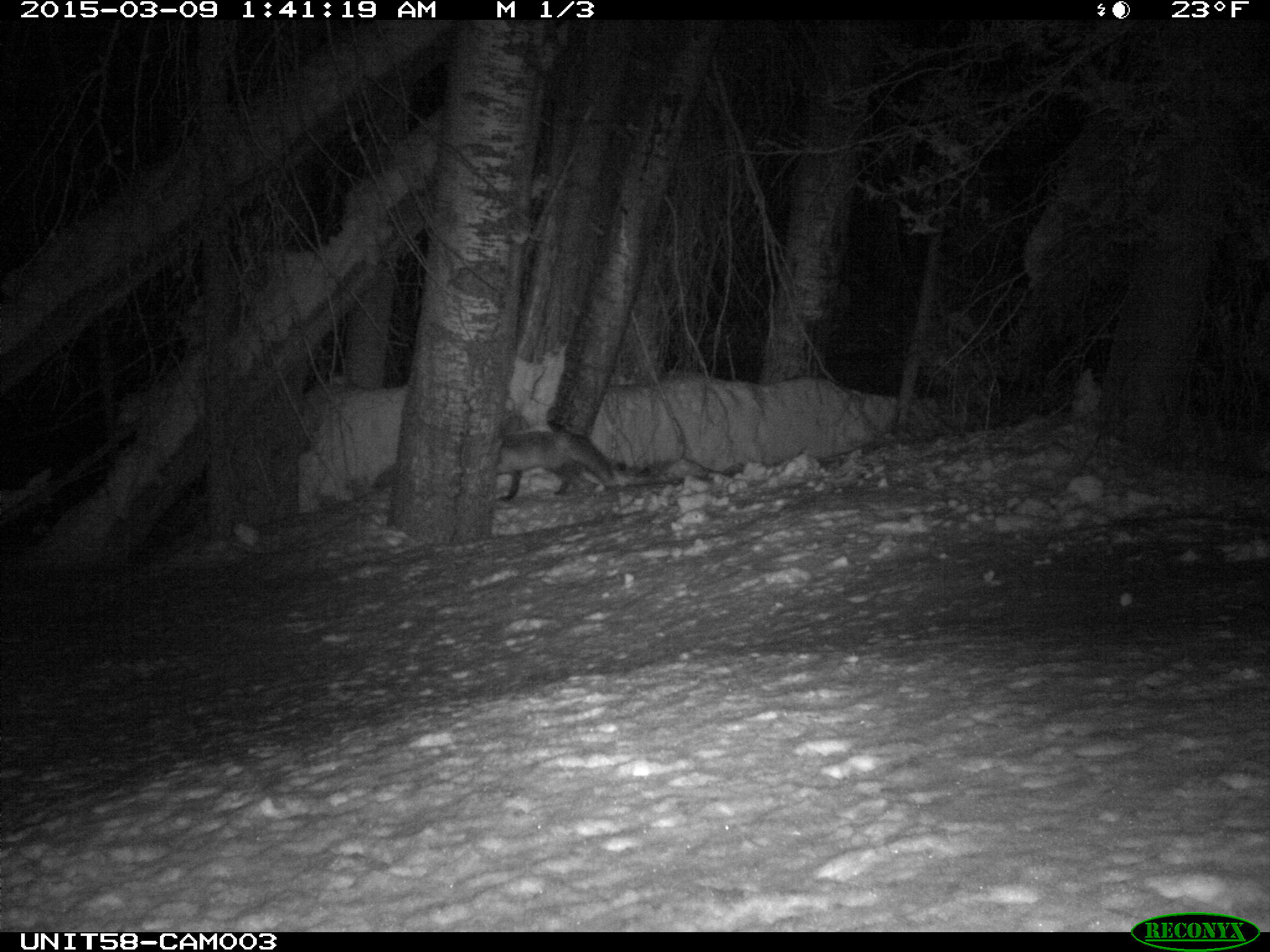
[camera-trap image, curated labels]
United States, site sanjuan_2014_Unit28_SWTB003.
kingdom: Animalia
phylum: Chordata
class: Mammalia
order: Carnivora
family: Canidae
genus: Vulpes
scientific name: Vulpes vulpes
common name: red fox